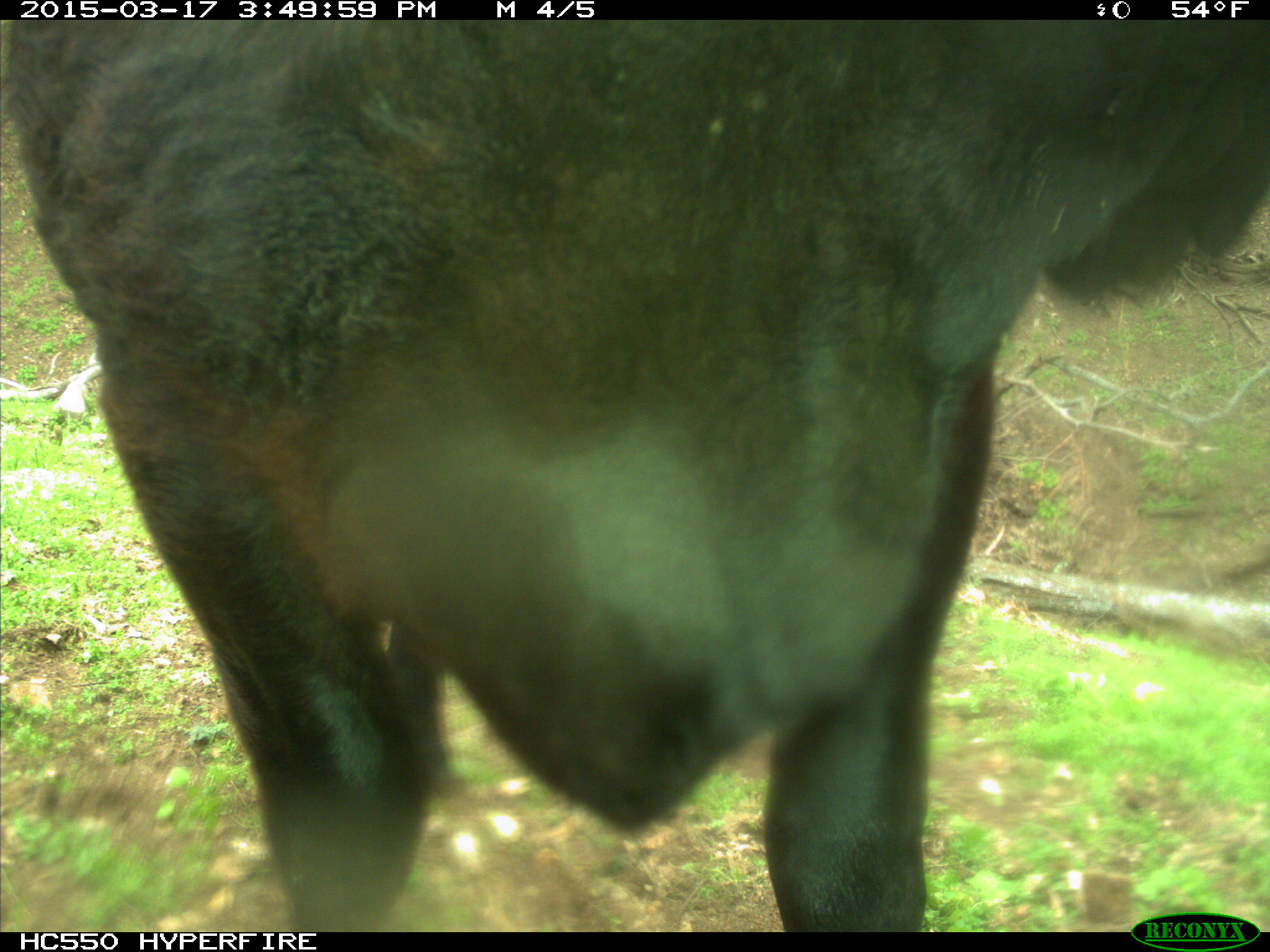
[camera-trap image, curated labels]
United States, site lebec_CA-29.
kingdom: Animalia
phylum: Chordata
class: Mammalia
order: Artiodactyla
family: Bovidae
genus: Bos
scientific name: Bos taurus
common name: domestic cow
Bos taurus (domestic cow).